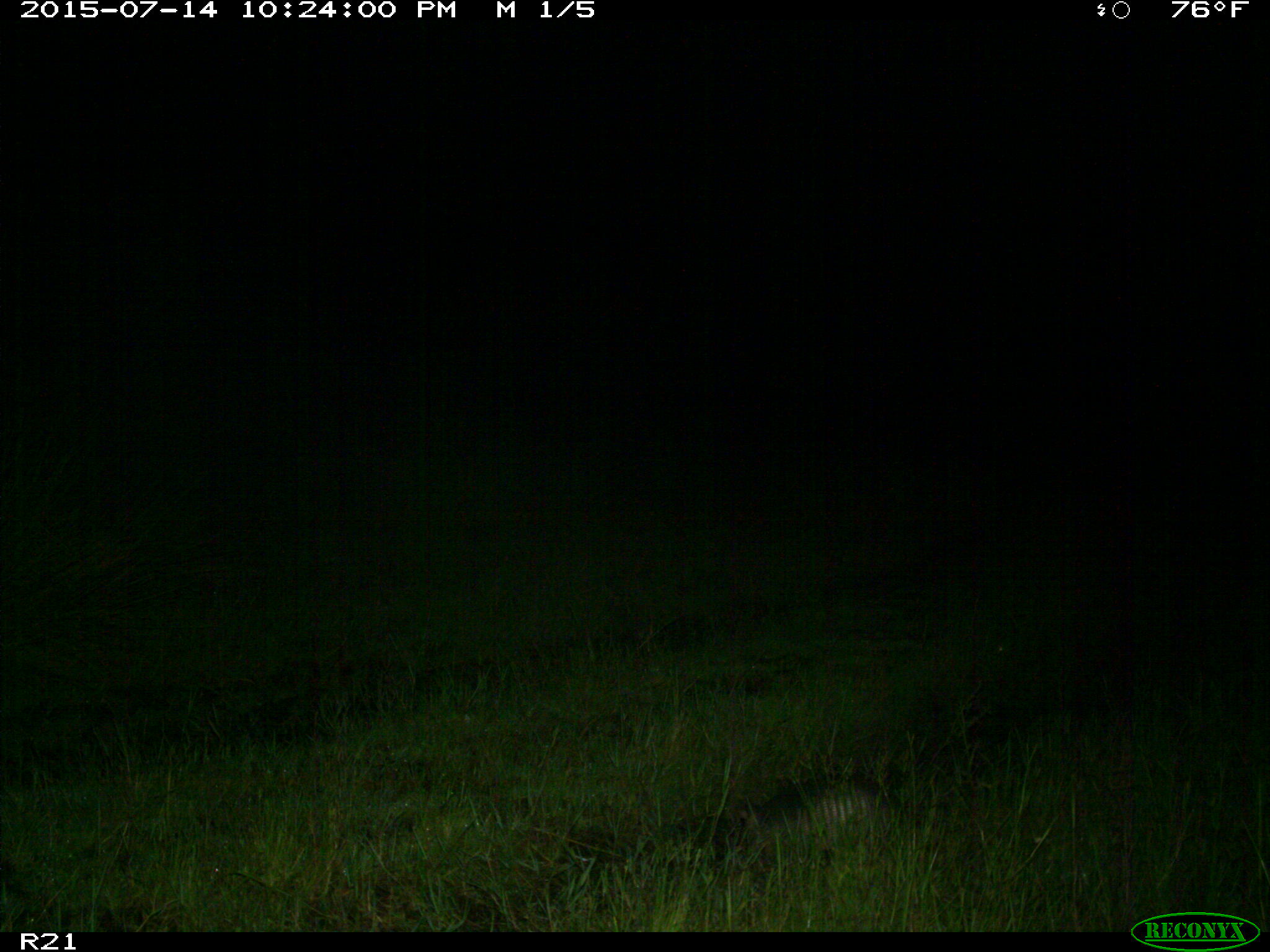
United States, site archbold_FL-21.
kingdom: Animalia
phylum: Chordata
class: Mammalia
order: Cingulata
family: Dasypodidae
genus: Dasypus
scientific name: Dasypus novemcinctus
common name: nine-banded armadillo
Dasypus novemcinctus (nine-banded armadillo).